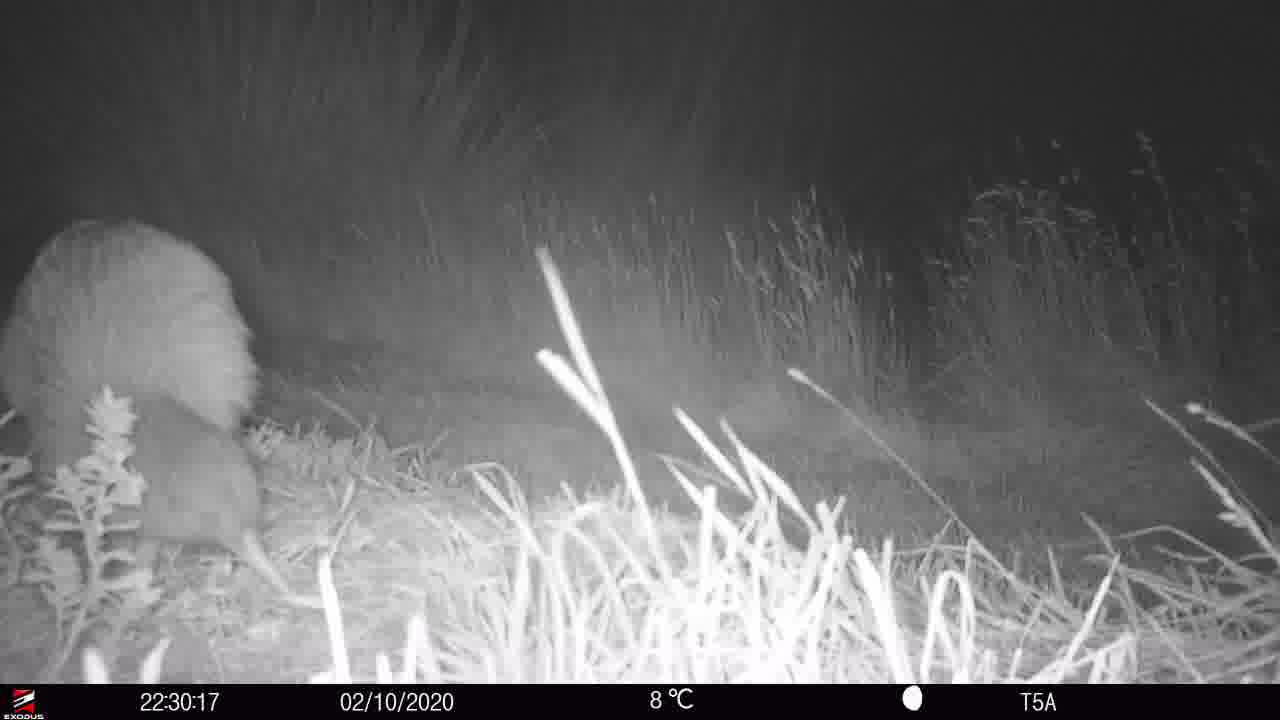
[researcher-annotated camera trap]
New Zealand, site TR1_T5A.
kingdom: Animalia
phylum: Chordata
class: Aves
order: Apterygiformes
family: Apterygidae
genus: Apteryx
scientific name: Apteryx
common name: kiwi